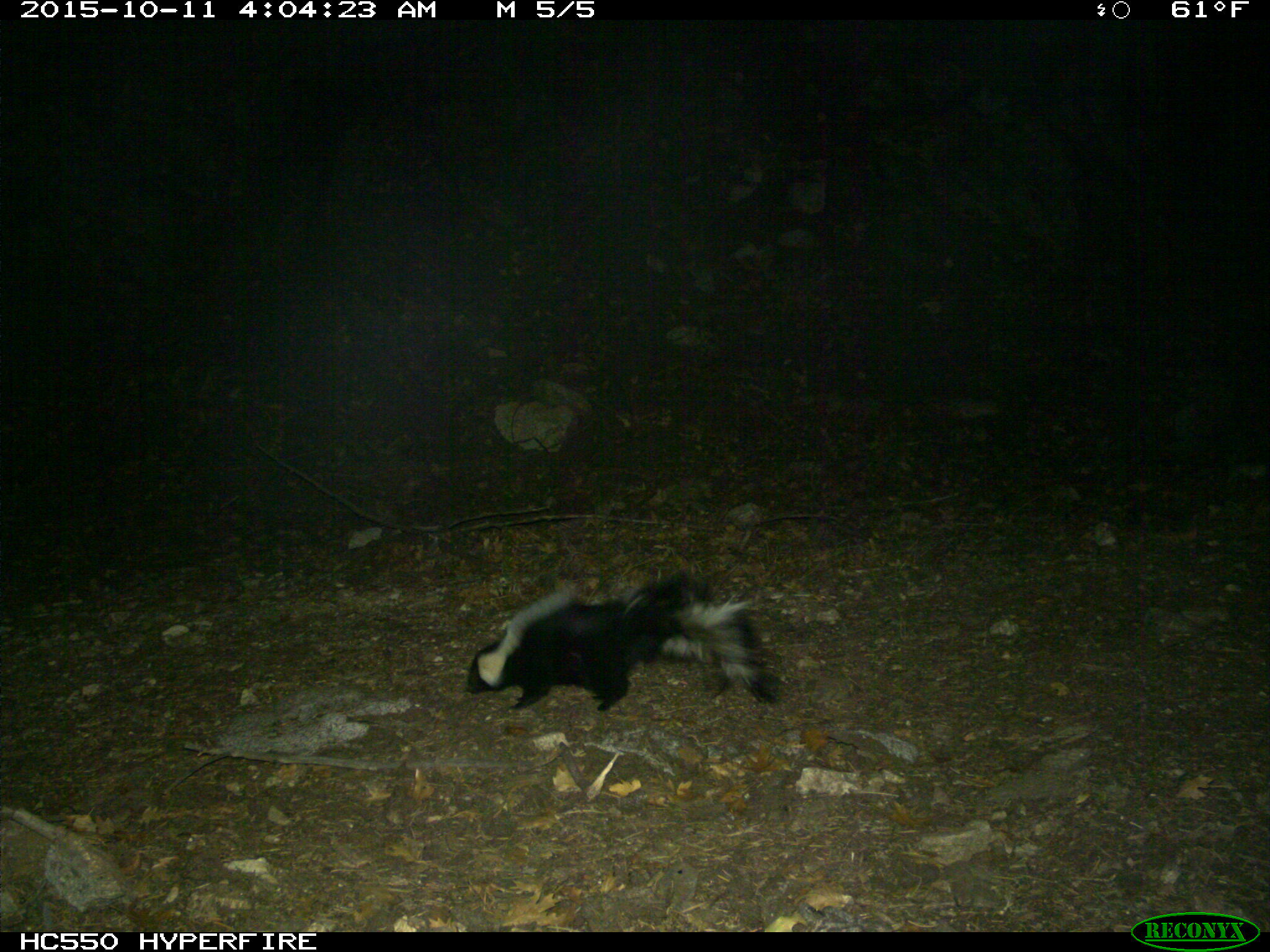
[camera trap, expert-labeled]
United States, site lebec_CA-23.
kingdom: Animalia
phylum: Chordata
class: Mammalia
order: Carnivora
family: Mephitidae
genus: Mephitis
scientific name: Mephitis mephitis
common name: striped skunk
Mephitis mephitis (striped skunk).